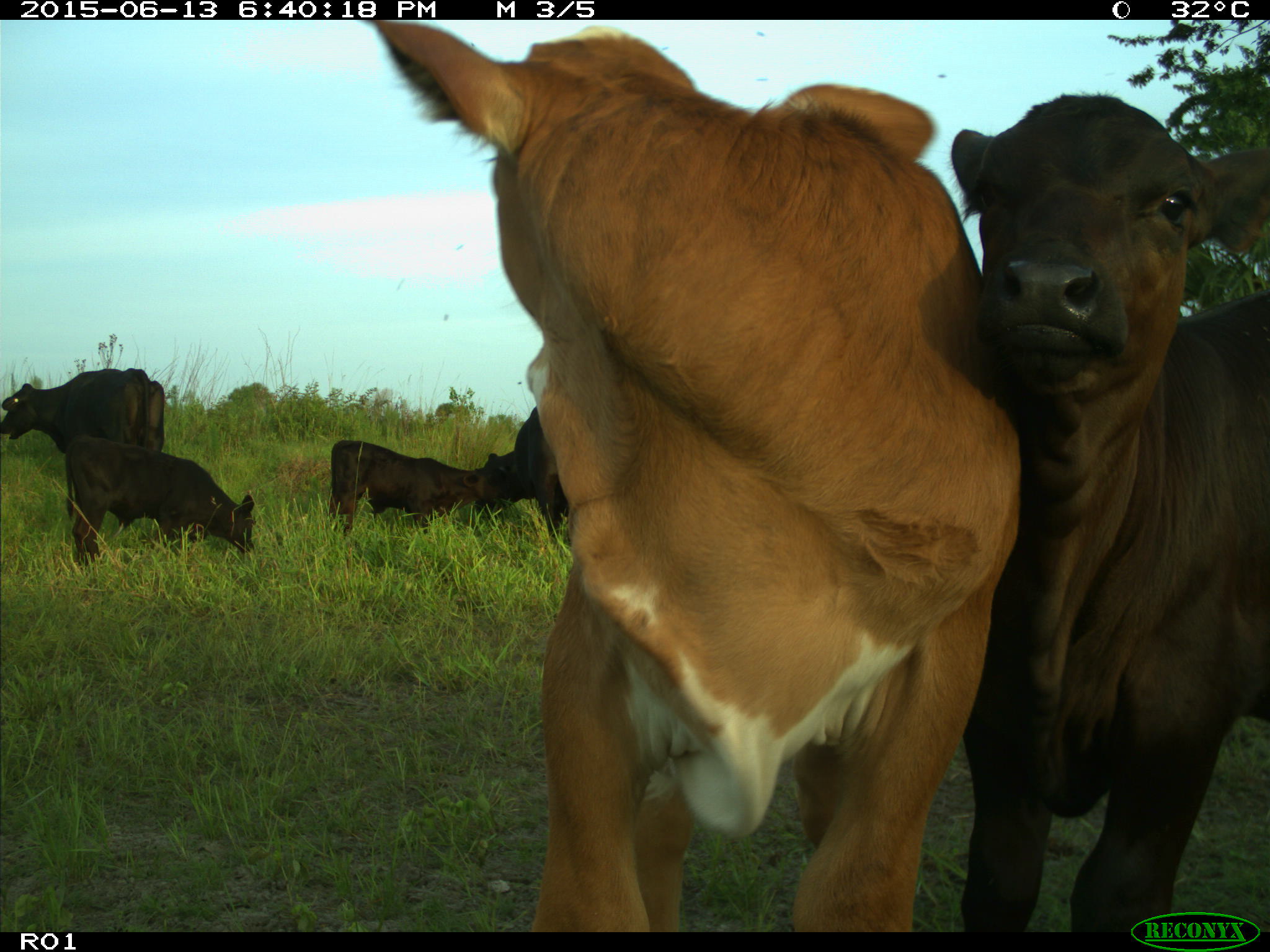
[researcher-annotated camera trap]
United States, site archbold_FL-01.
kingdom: Animalia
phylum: Chordata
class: Mammalia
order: Artiodactyla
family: Bovidae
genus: Bos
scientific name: Bos taurus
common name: domestic cow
Bos taurus (domestic cow).